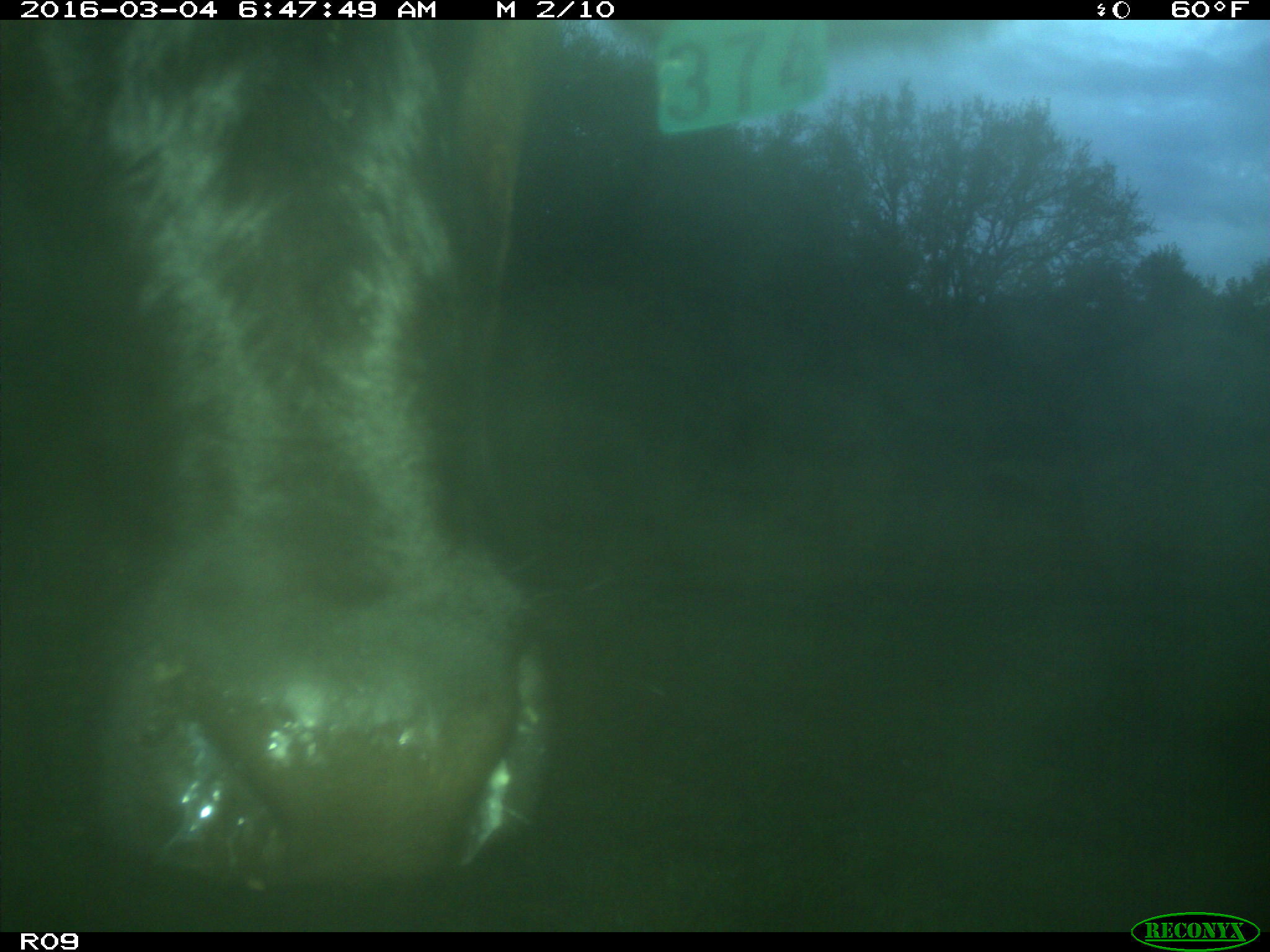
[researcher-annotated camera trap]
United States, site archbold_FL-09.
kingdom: Animalia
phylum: Chordata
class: Mammalia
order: Artiodactyla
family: Bovidae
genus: Bos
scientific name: Bos taurus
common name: domestic cow